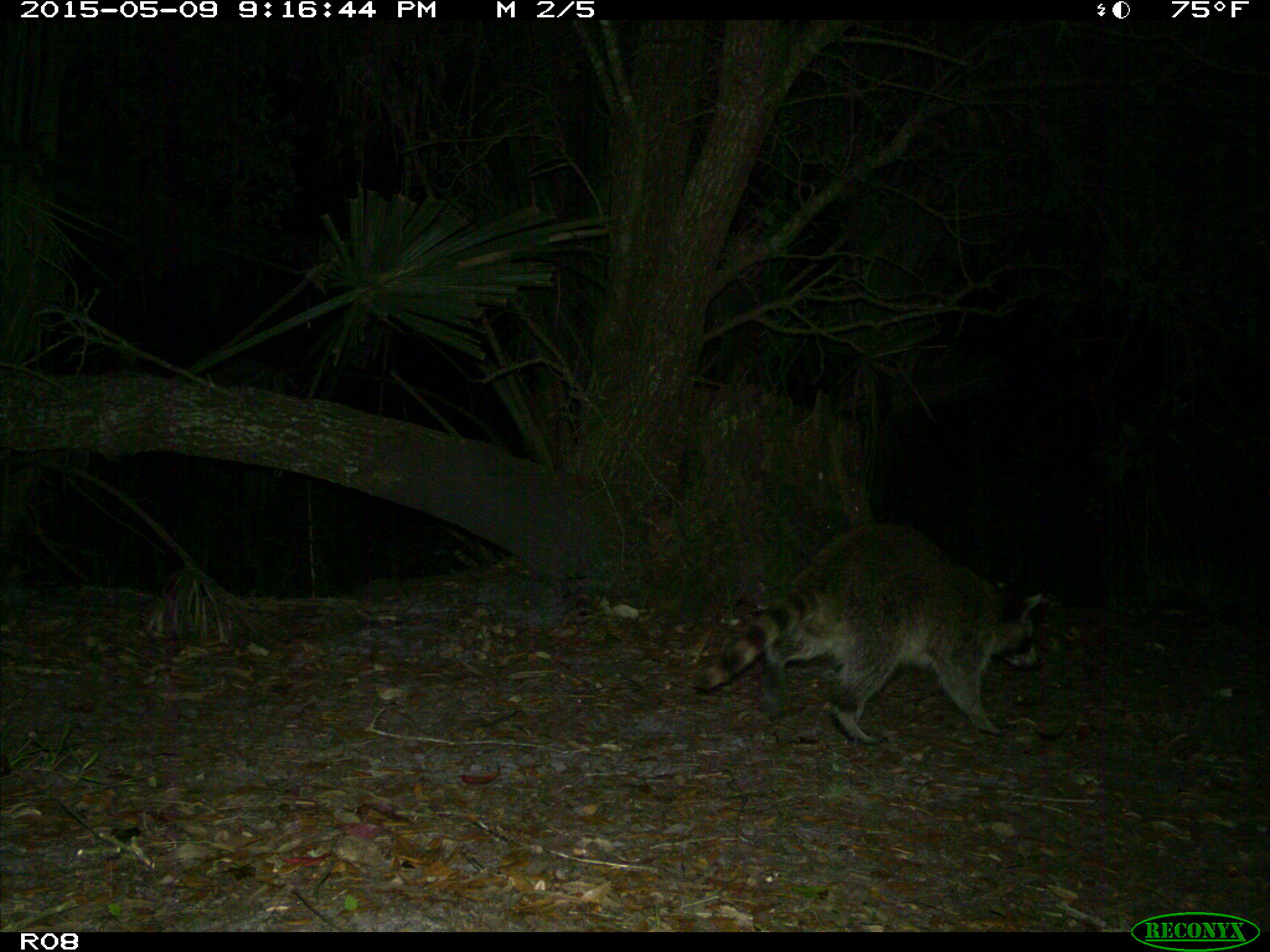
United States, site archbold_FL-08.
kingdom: Animalia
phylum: Chordata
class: Mammalia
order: Carnivora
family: Procyonidae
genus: Procyon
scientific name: Procyon lotor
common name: common raccoon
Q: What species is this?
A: Procyon lotor (common raccoon).